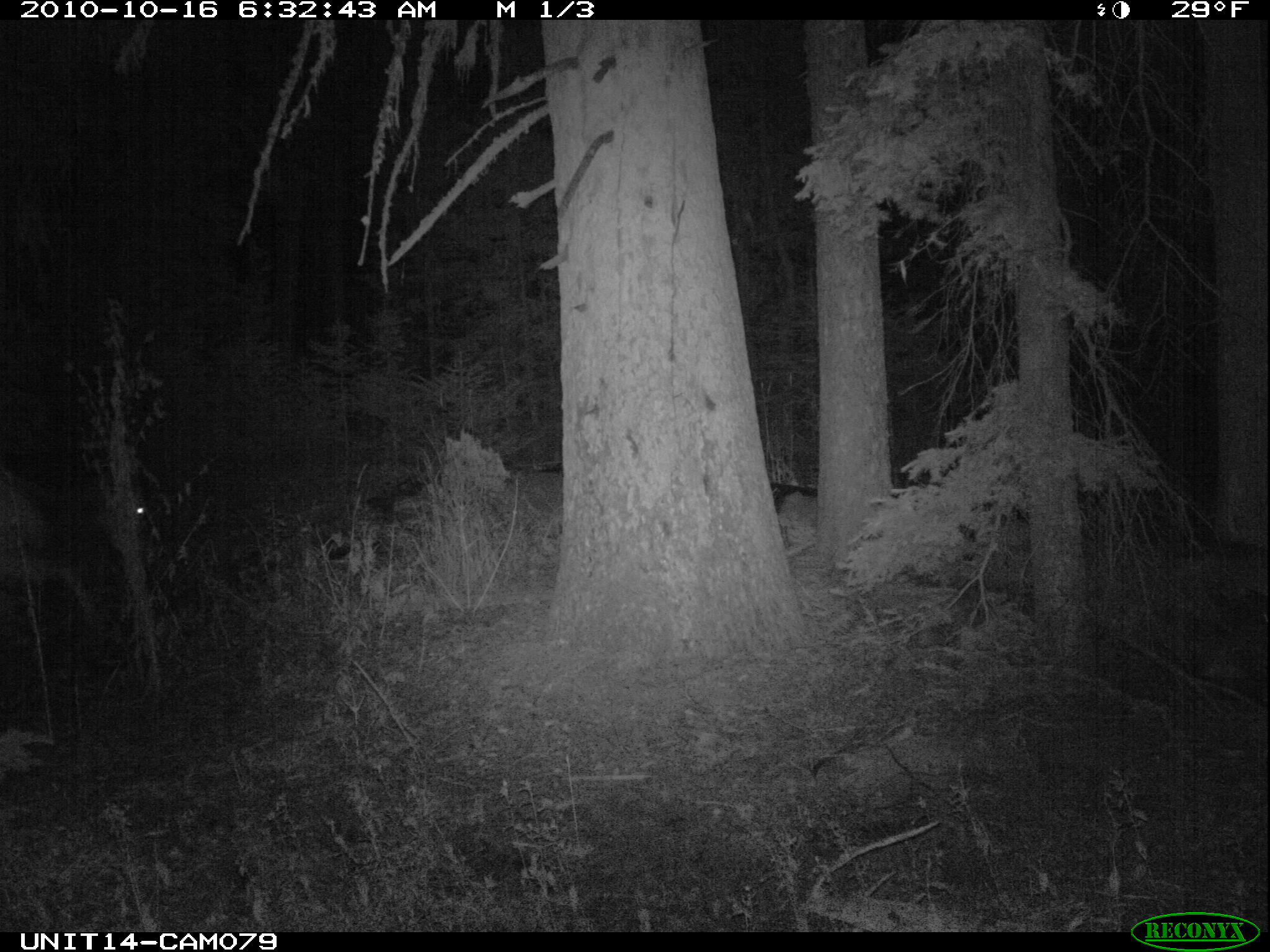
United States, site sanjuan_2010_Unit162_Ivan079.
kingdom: Animalia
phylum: Chordata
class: Mammalia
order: Artiodactyla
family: Cervidae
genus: Cervus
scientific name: Cervus elaphus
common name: red deer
Cervus elaphus (red deer).